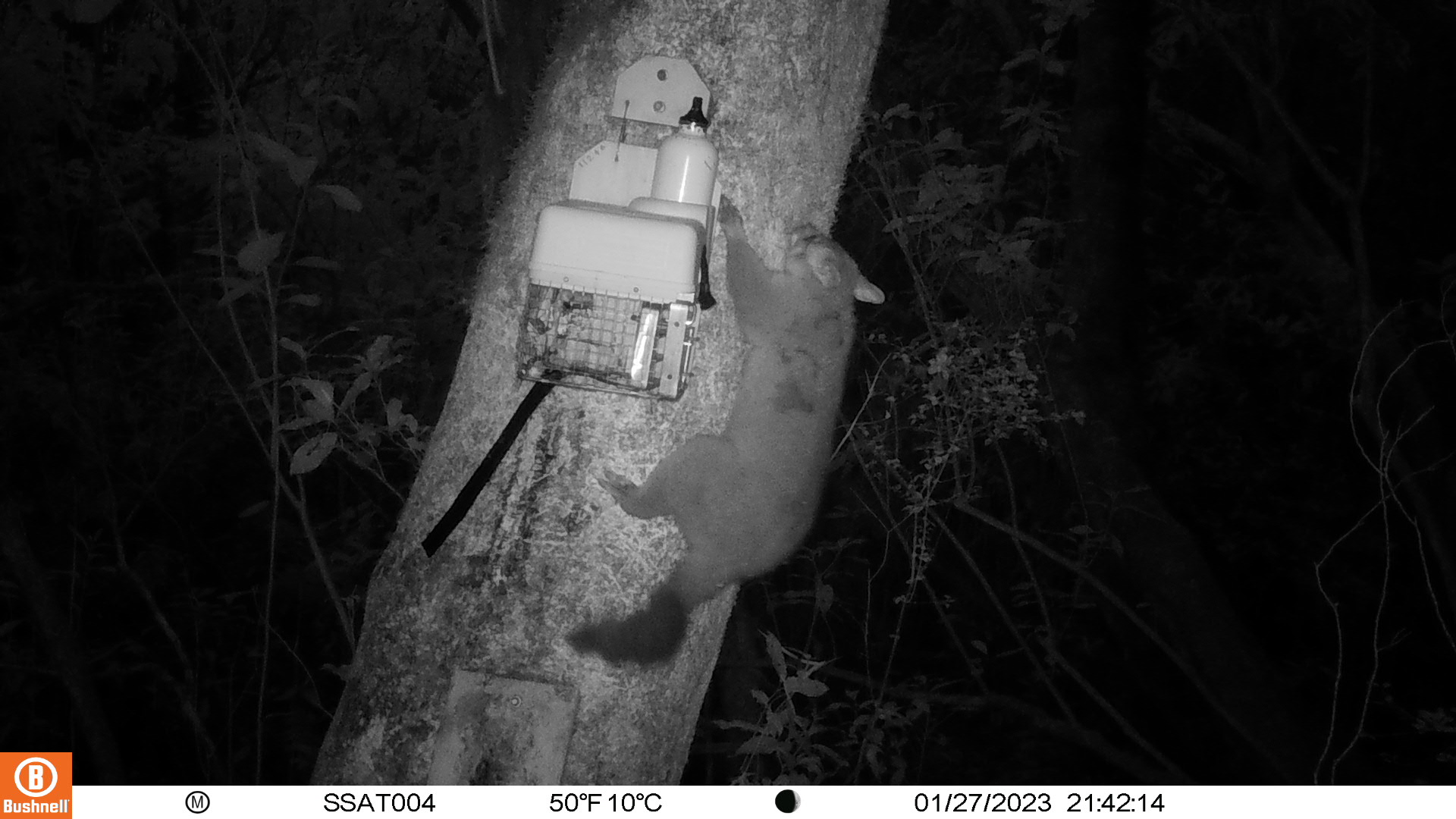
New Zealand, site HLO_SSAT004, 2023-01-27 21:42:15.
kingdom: Animalia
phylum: Chordata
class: Mammalia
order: Diprotodontia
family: Phalangeridae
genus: Trichosurus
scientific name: Trichosurus vulpecula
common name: common brushtail possum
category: possum